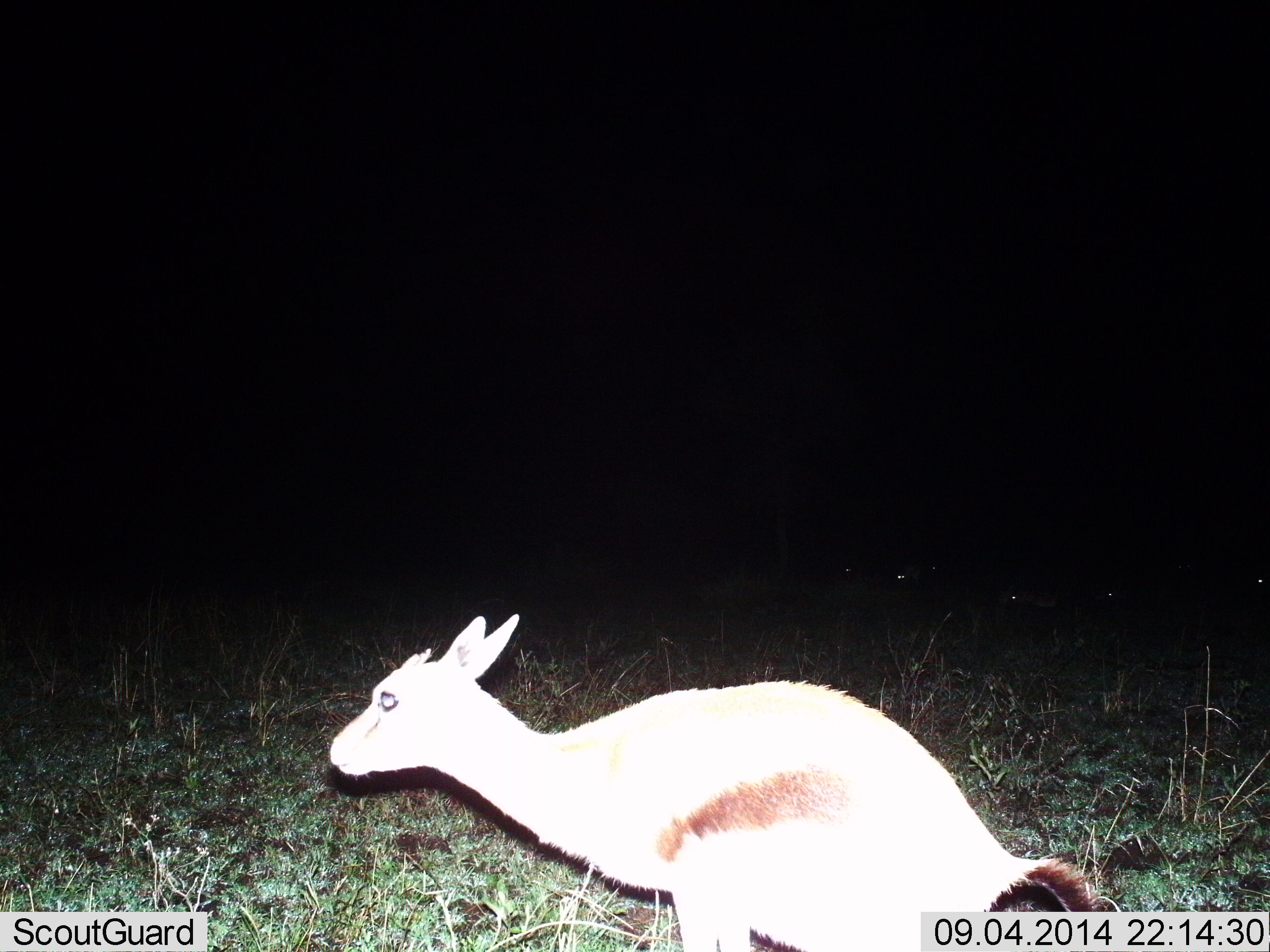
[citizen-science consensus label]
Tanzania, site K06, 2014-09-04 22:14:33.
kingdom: Animalia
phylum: Chordata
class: Mammalia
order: Artiodactyla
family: Bovidae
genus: Eudorcas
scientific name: Eudorcas thomsonii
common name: thomson's gazelle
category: gazellethomsons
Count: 1.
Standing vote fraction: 40%.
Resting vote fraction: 30%.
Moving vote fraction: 30%.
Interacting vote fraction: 10%.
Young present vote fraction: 0%.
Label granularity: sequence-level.